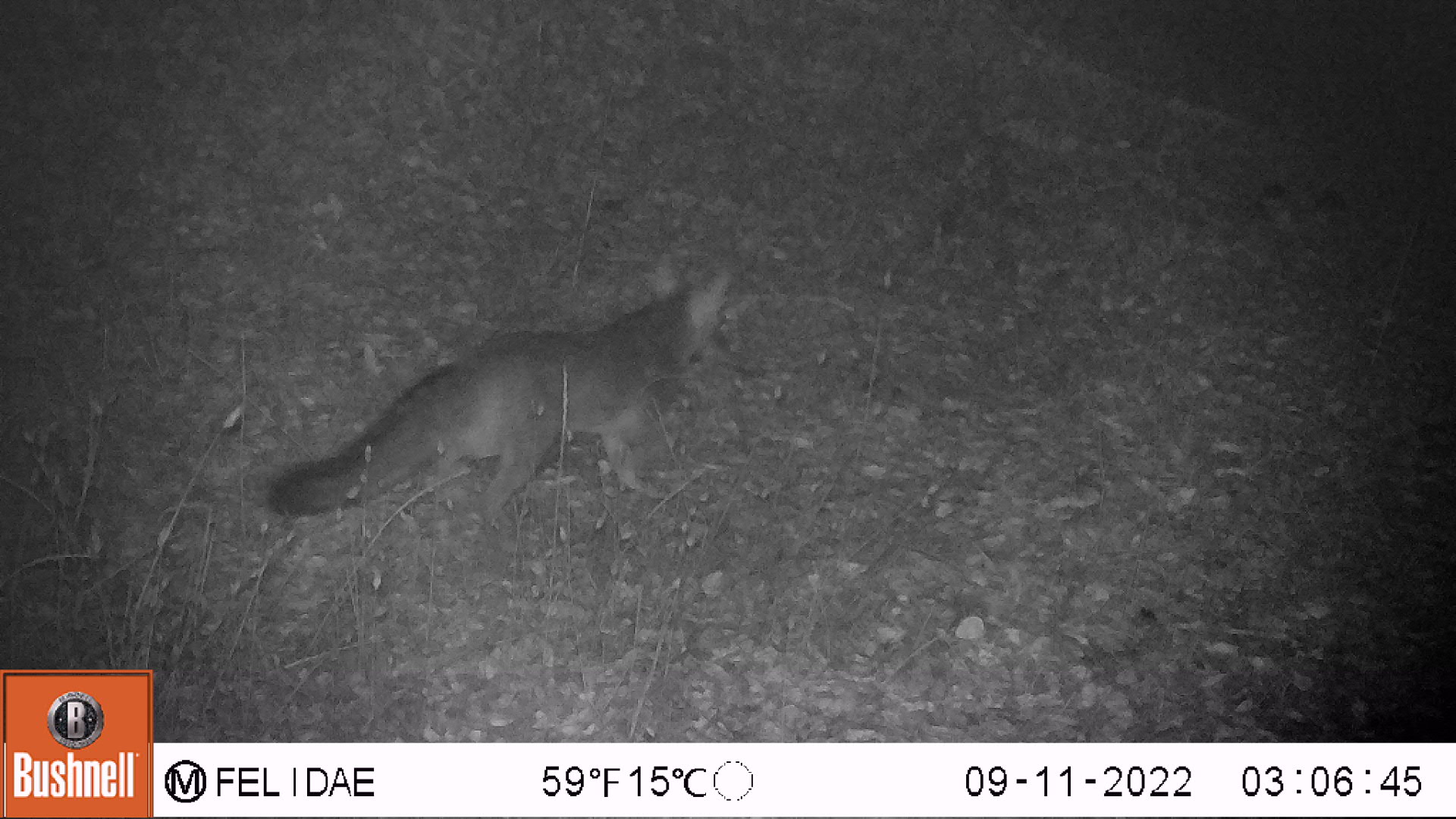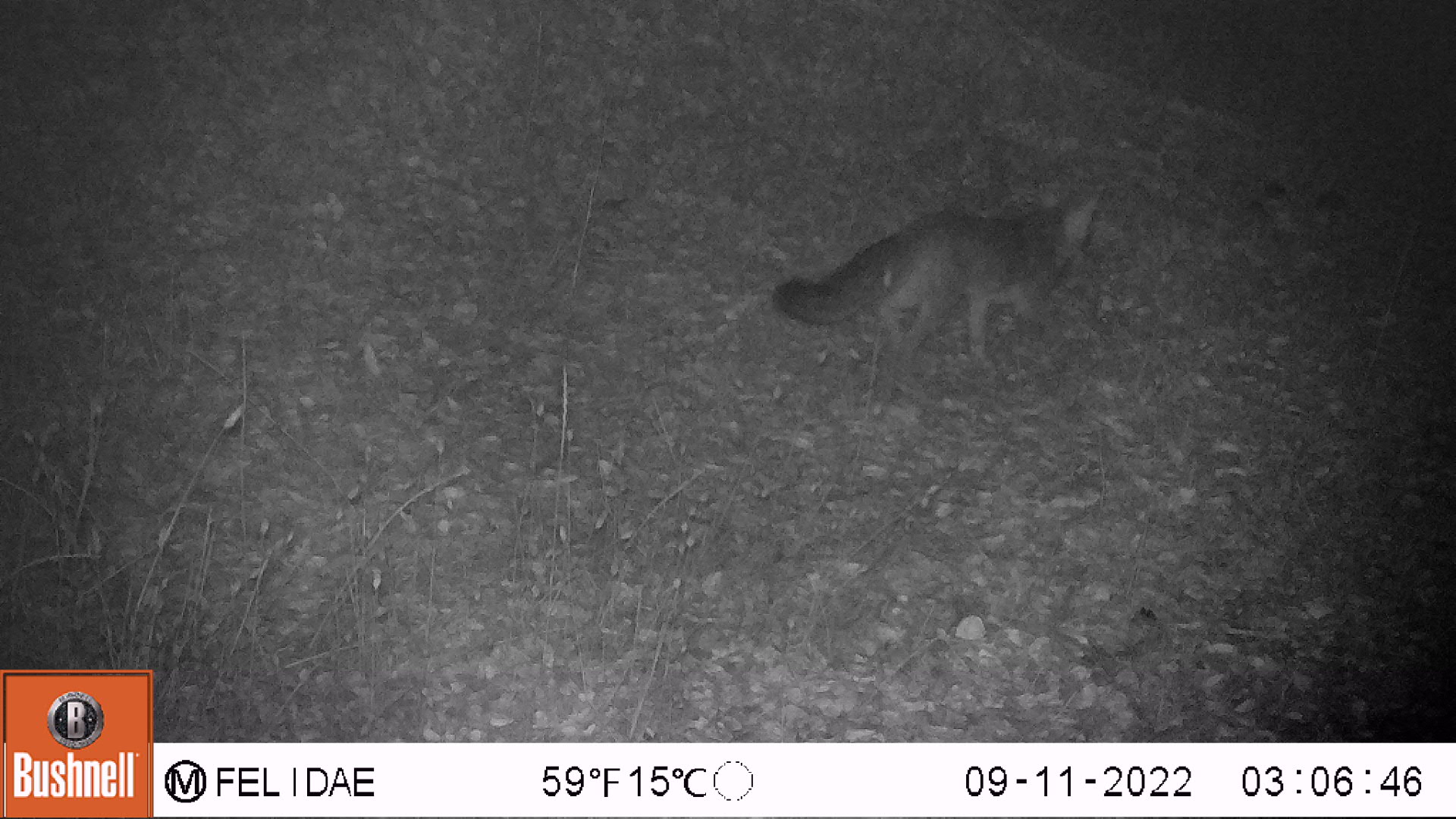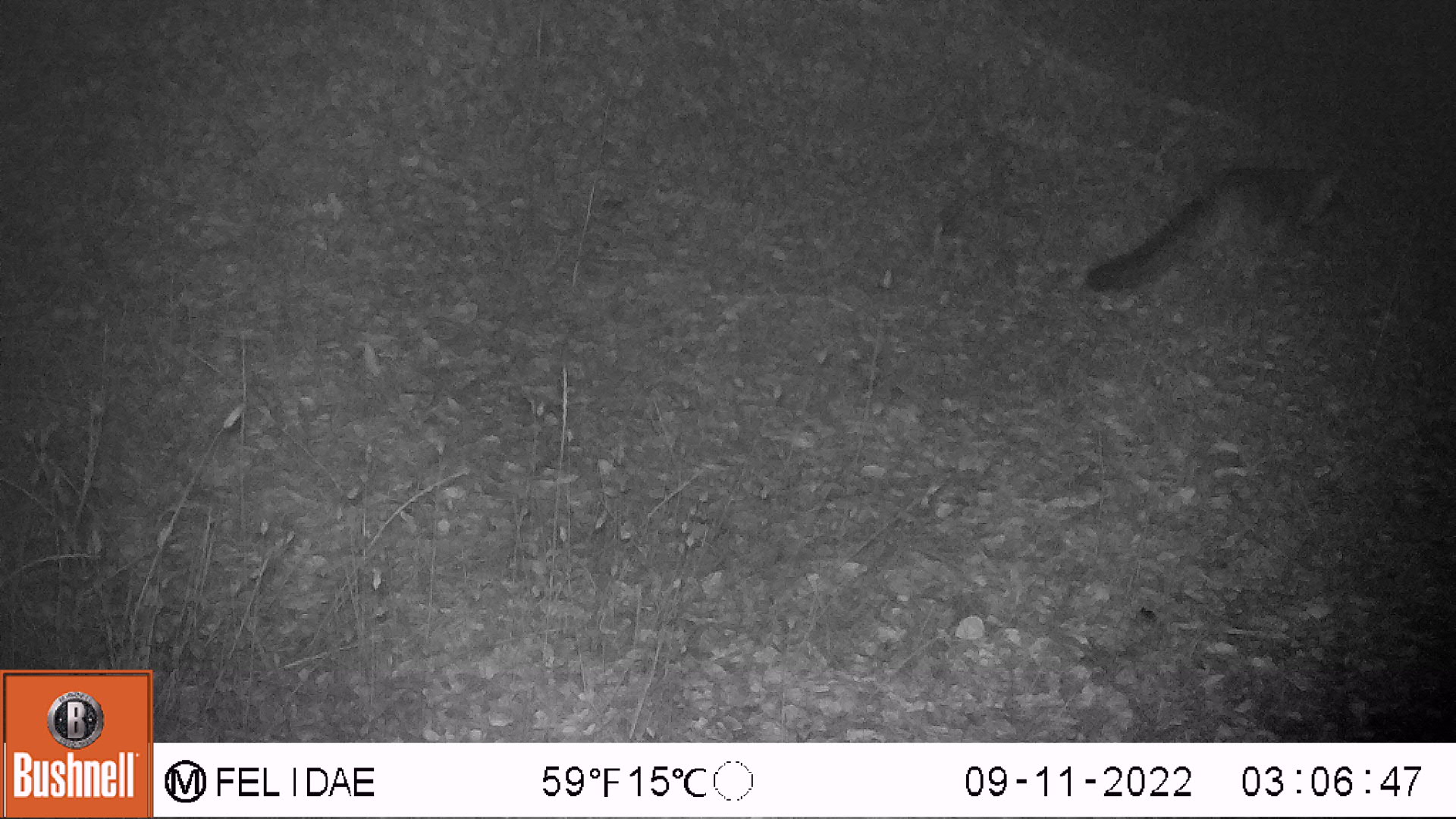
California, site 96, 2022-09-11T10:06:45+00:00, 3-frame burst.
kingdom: Animalia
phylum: Chordata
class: Mammalia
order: Carnivora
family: Canidae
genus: Urocyon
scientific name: Urocyon cinereoargenteus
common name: gray fox